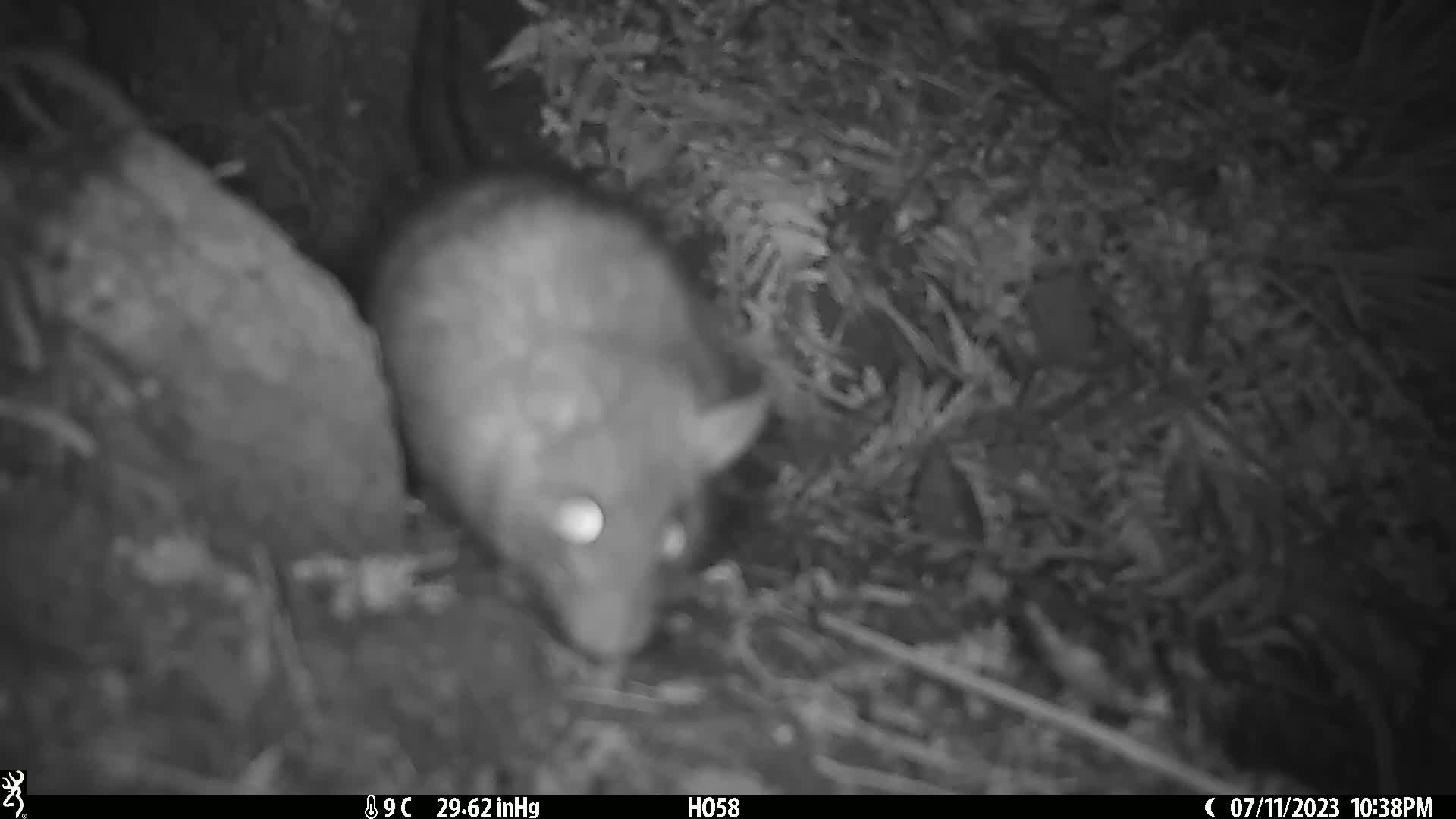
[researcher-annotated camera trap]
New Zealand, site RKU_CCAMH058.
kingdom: Animalia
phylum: Chordata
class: Mammalia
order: Rodentia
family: Muridae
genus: Rattus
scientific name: Rattus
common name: rat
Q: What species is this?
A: Rat (Rattus).